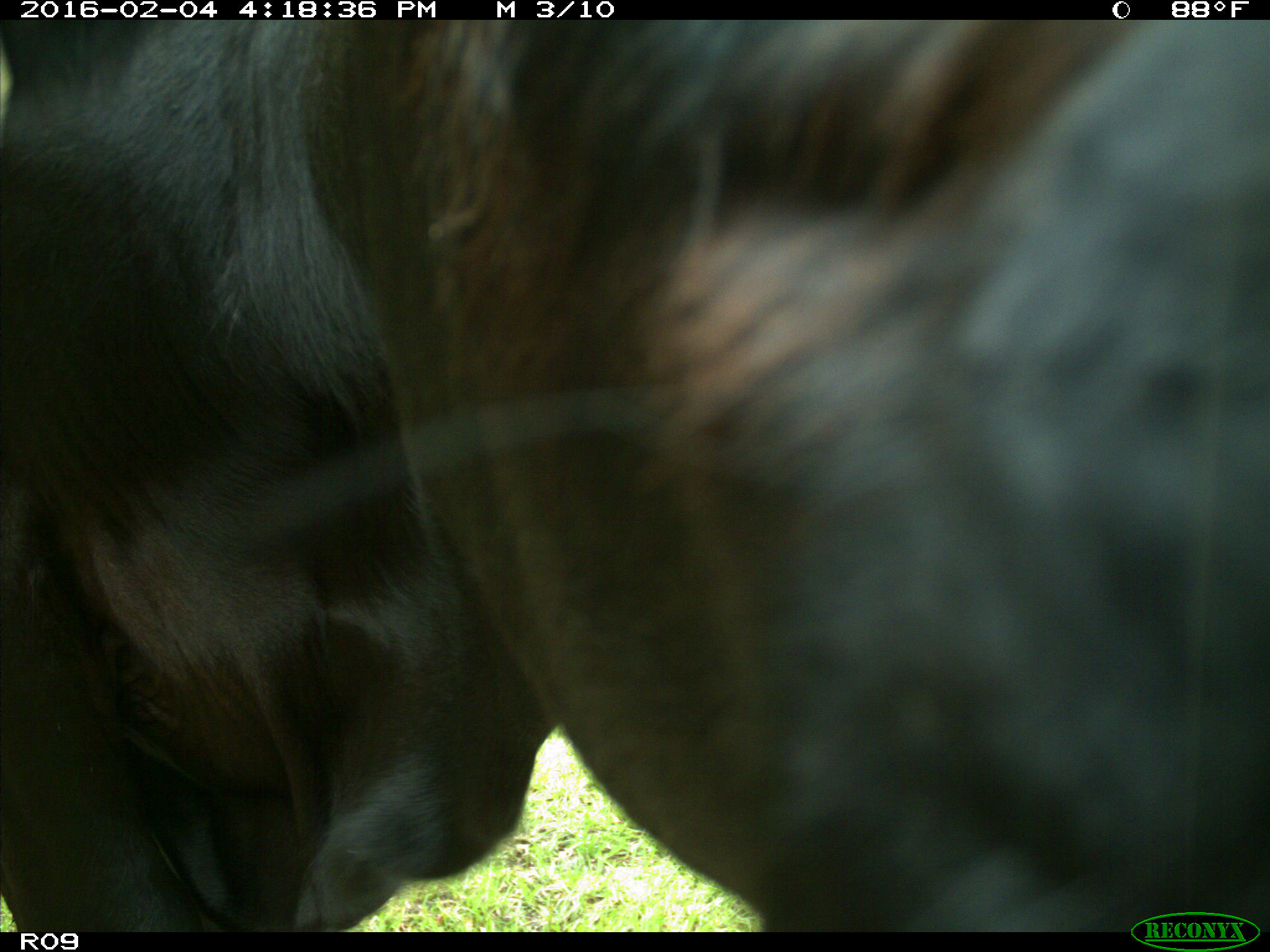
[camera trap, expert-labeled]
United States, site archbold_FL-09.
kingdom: Animalia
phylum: Chordata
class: Mammalia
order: Artiodactyla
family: Bovidae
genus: Bos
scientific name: Bos taurus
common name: domestic cow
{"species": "Bos taurus (domestic cow)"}